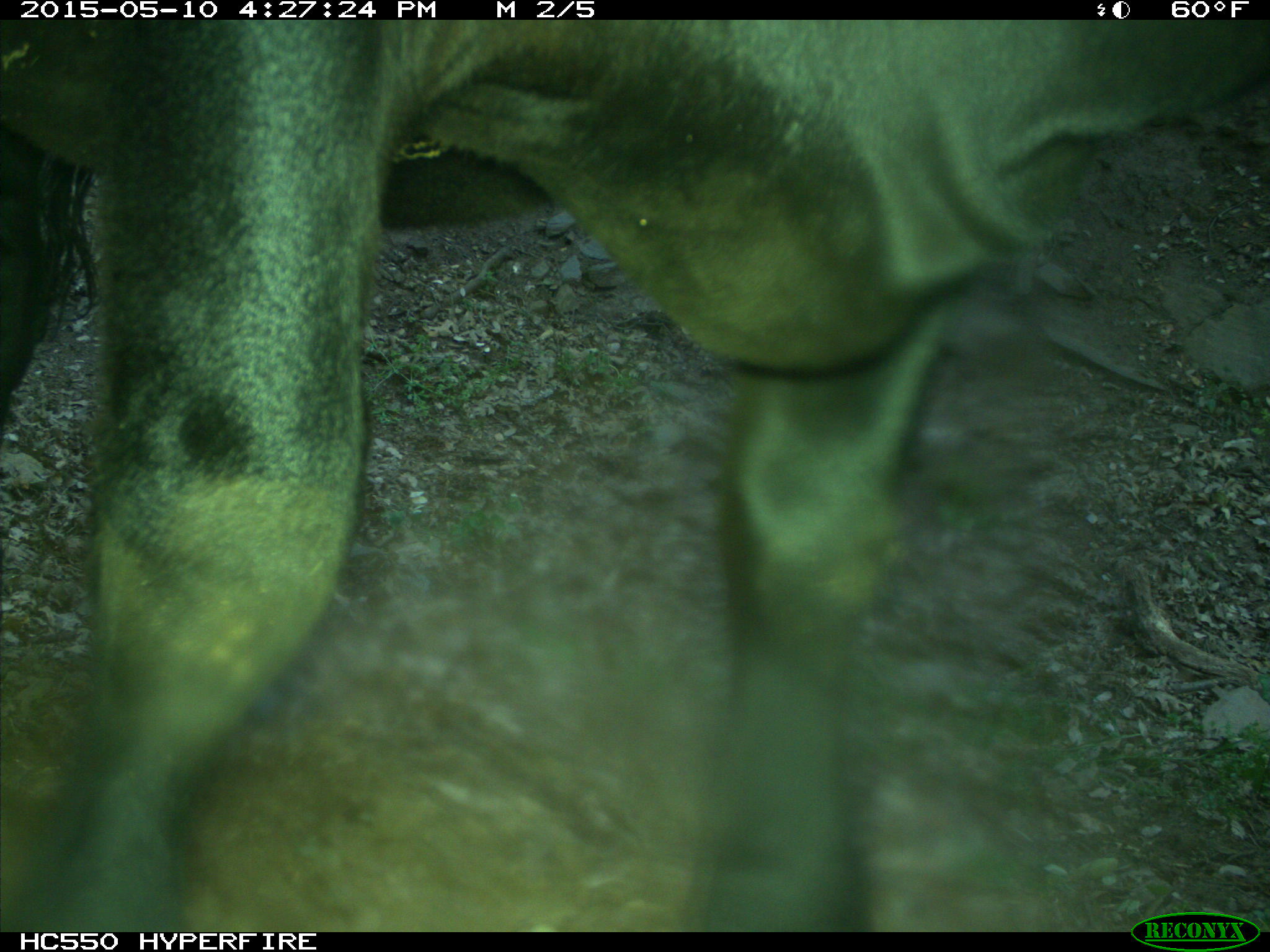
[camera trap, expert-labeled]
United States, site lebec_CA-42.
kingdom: Animalia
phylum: Chordata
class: Mammalia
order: Artiodactyla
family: Bovidae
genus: Bos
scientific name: Bos taurus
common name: domestic cow